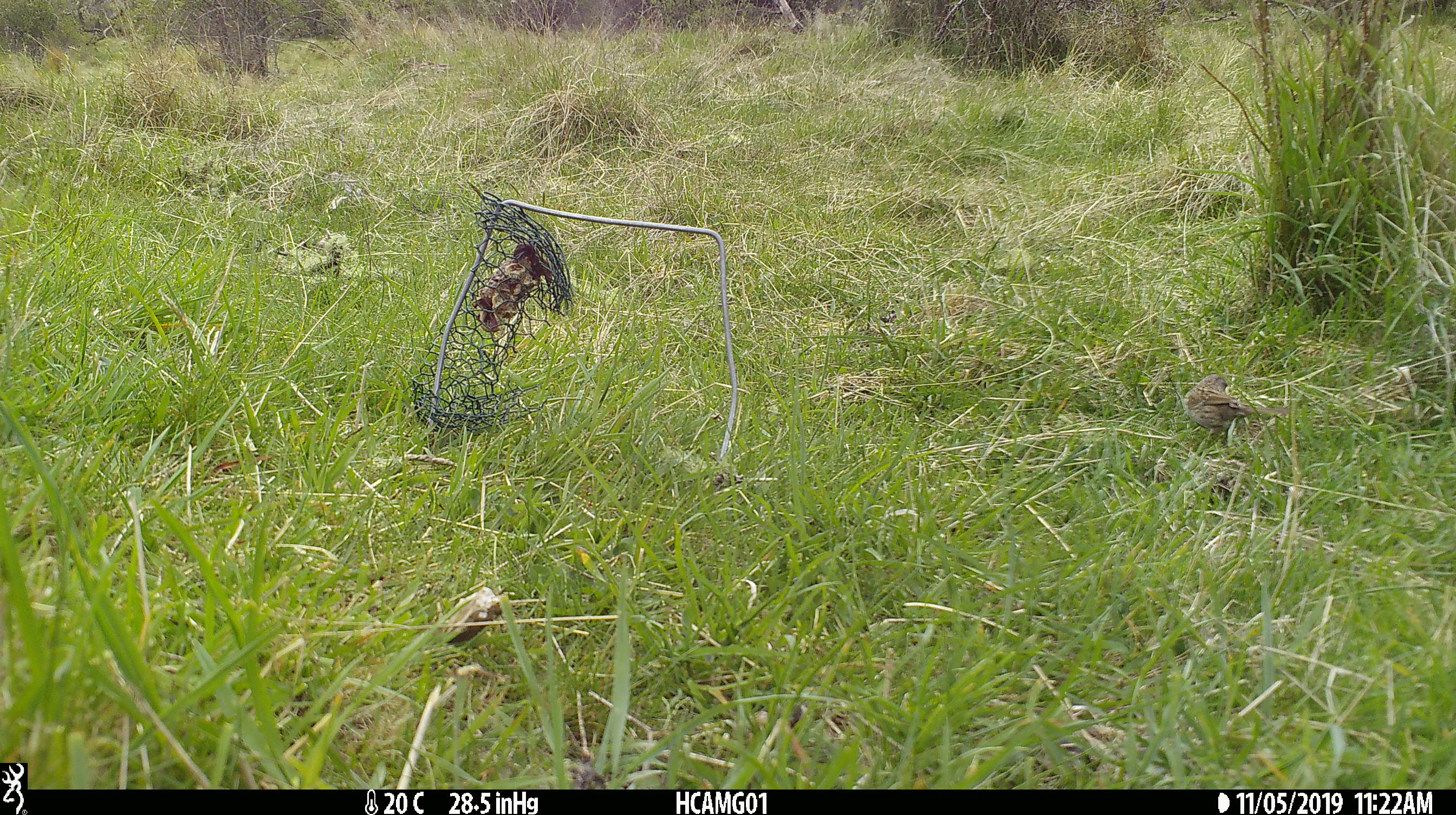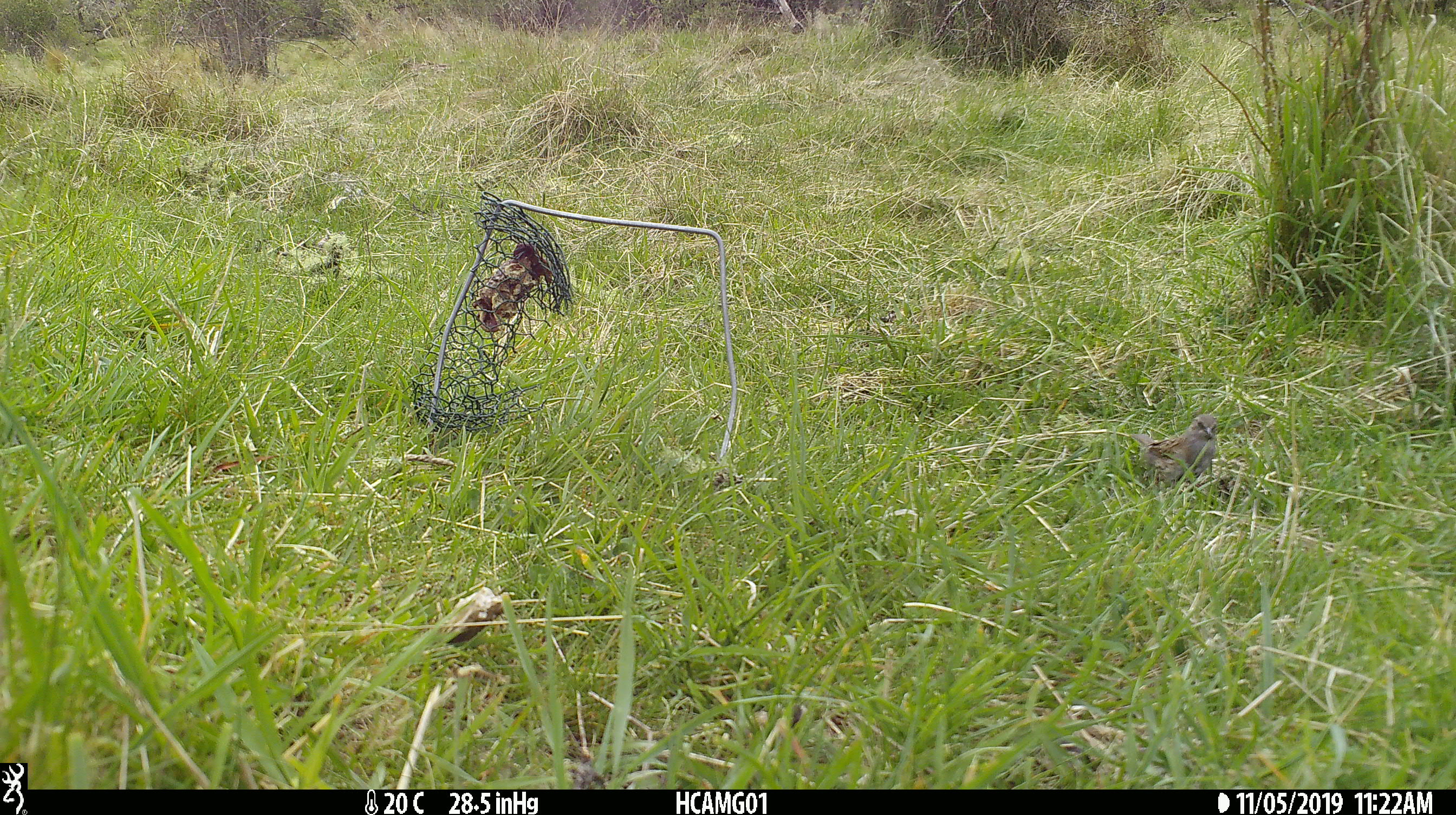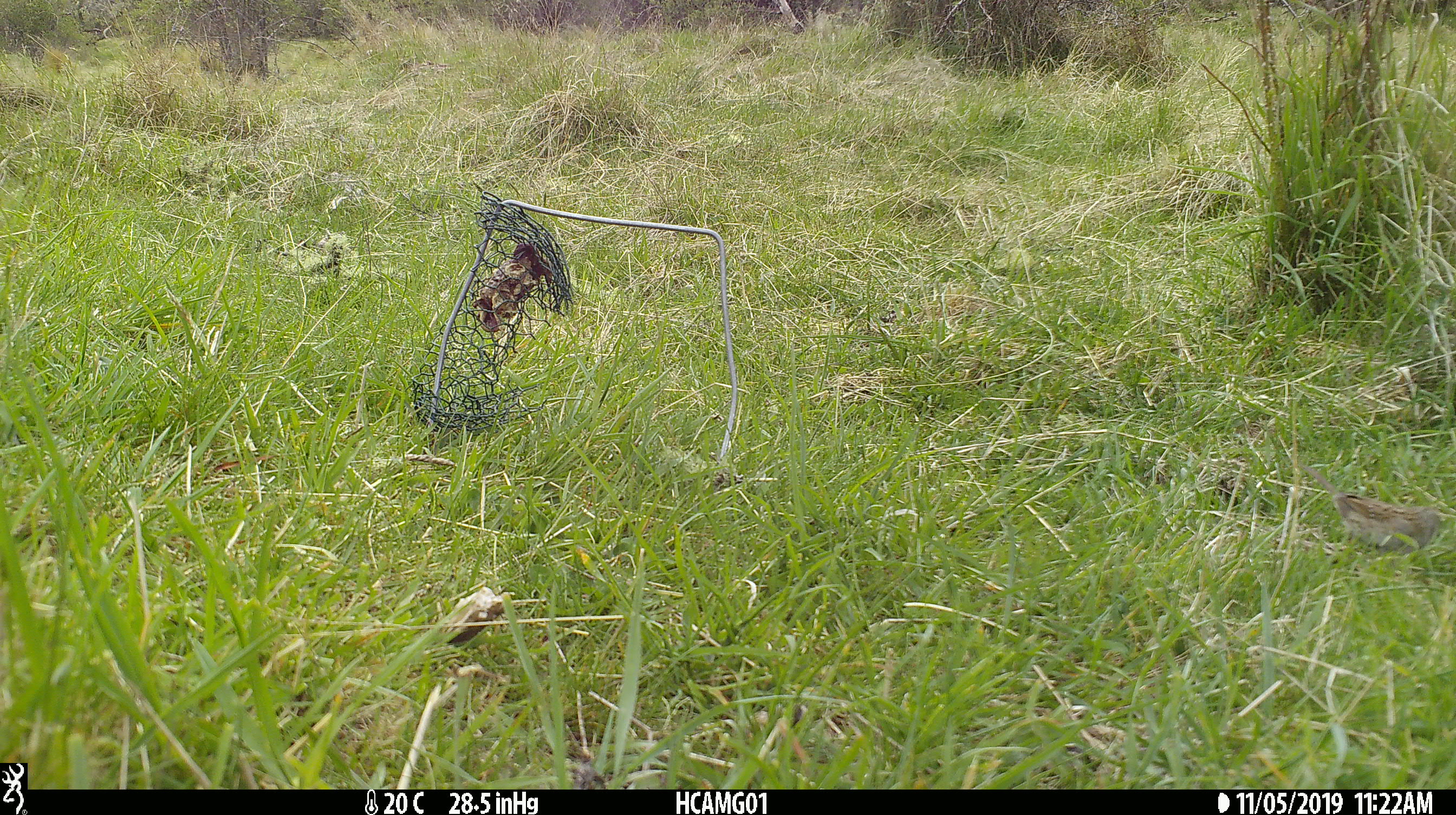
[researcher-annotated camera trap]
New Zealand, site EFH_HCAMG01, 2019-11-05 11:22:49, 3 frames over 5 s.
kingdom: Animalia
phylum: Chordata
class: Aves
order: Passeriformes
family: Prunellidae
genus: Prunella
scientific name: Prunella modularis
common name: dunnock